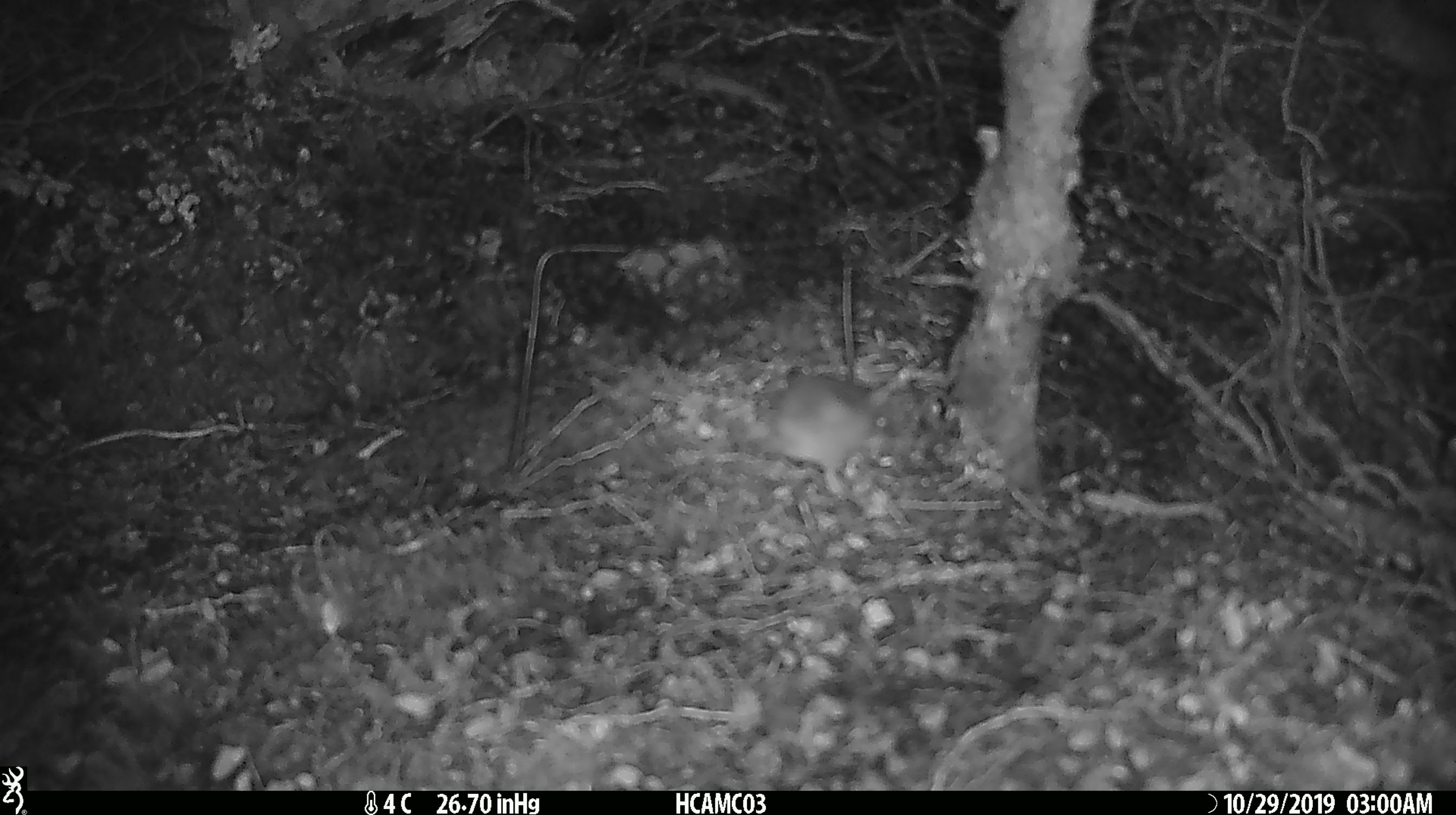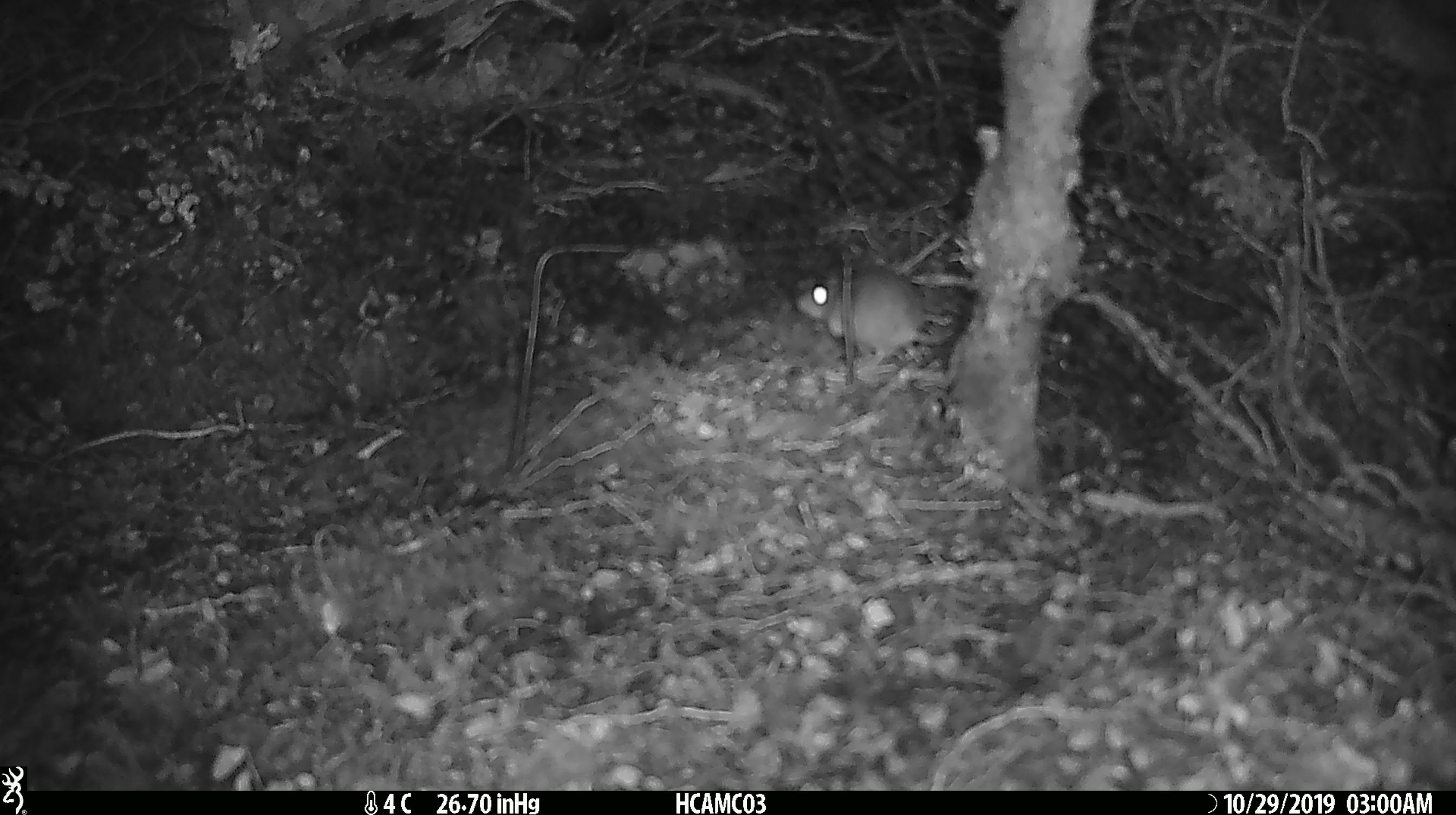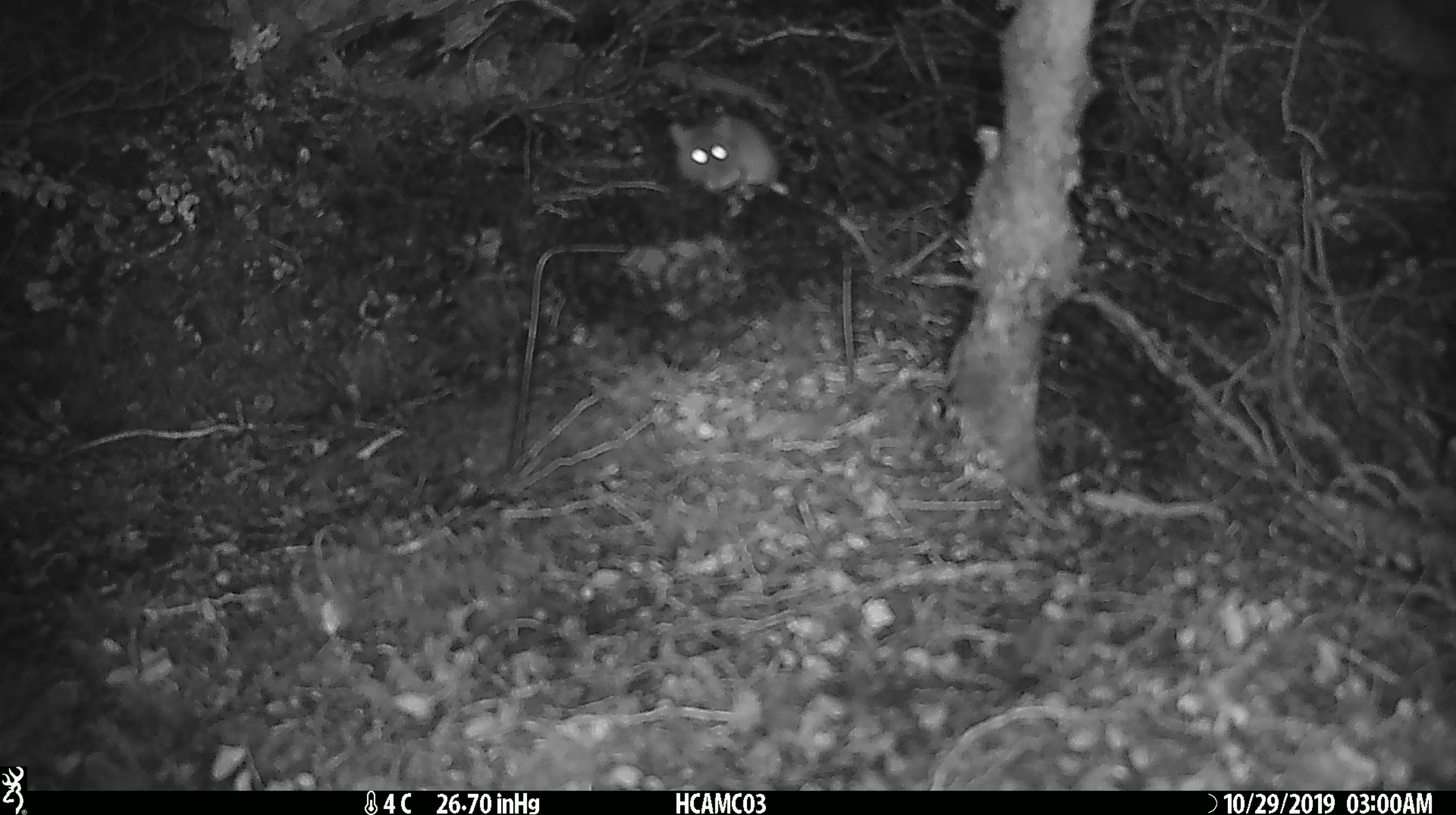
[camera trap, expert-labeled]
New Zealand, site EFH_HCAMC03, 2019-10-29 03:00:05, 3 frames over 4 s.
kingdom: Animalia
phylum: Chordata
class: Mammalia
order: Rodentia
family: Muridae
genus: Mus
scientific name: Mus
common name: mouse